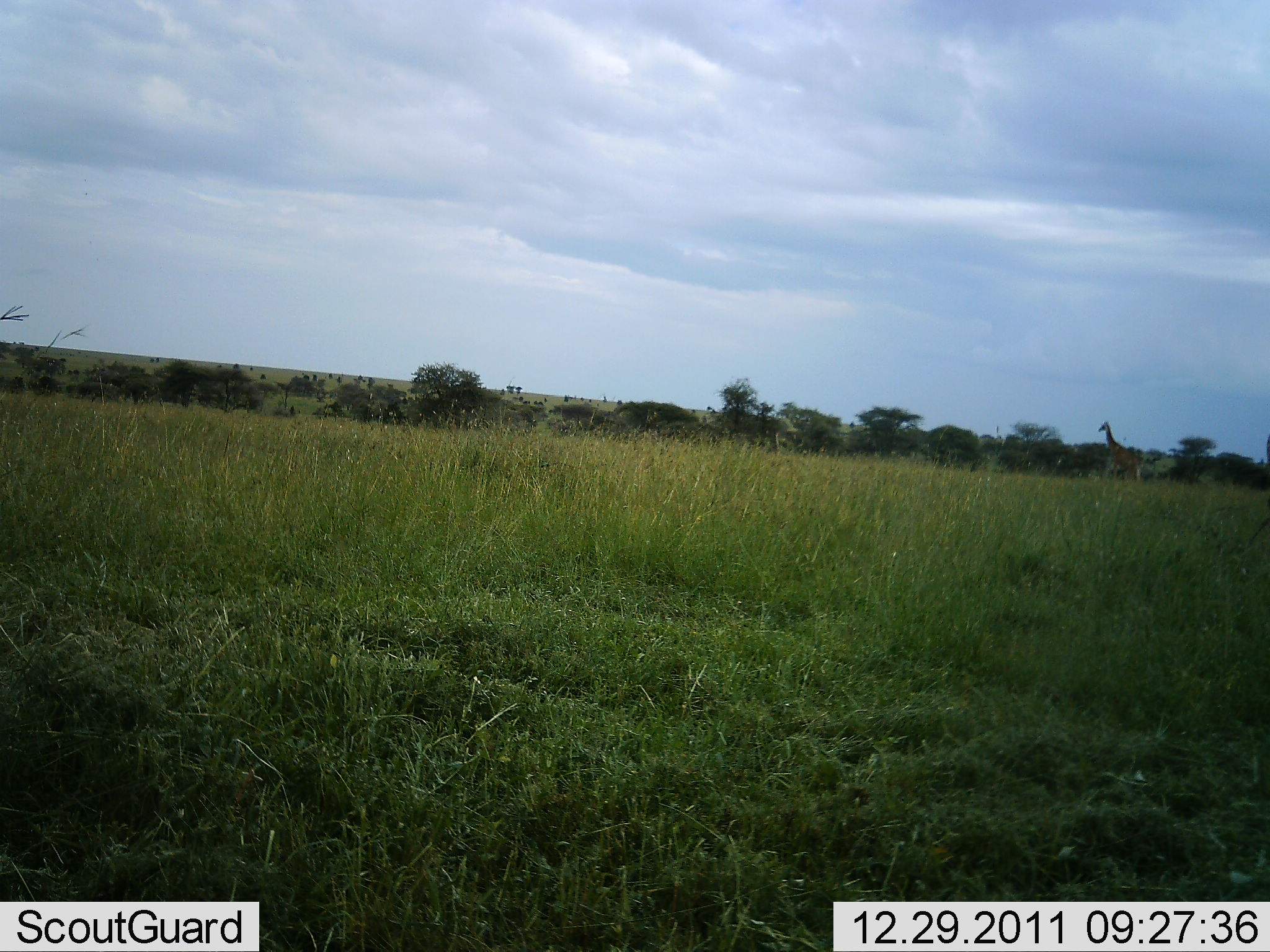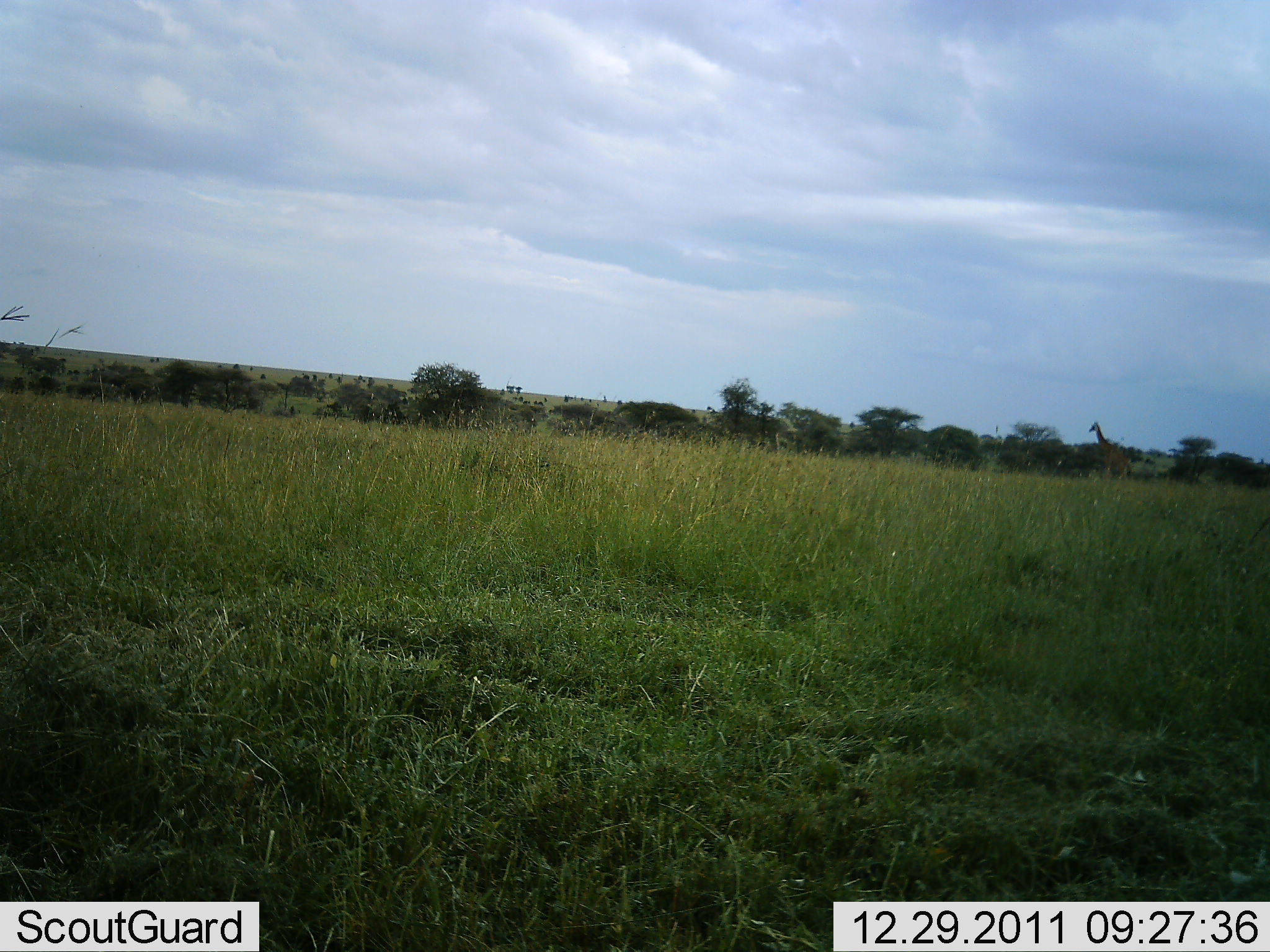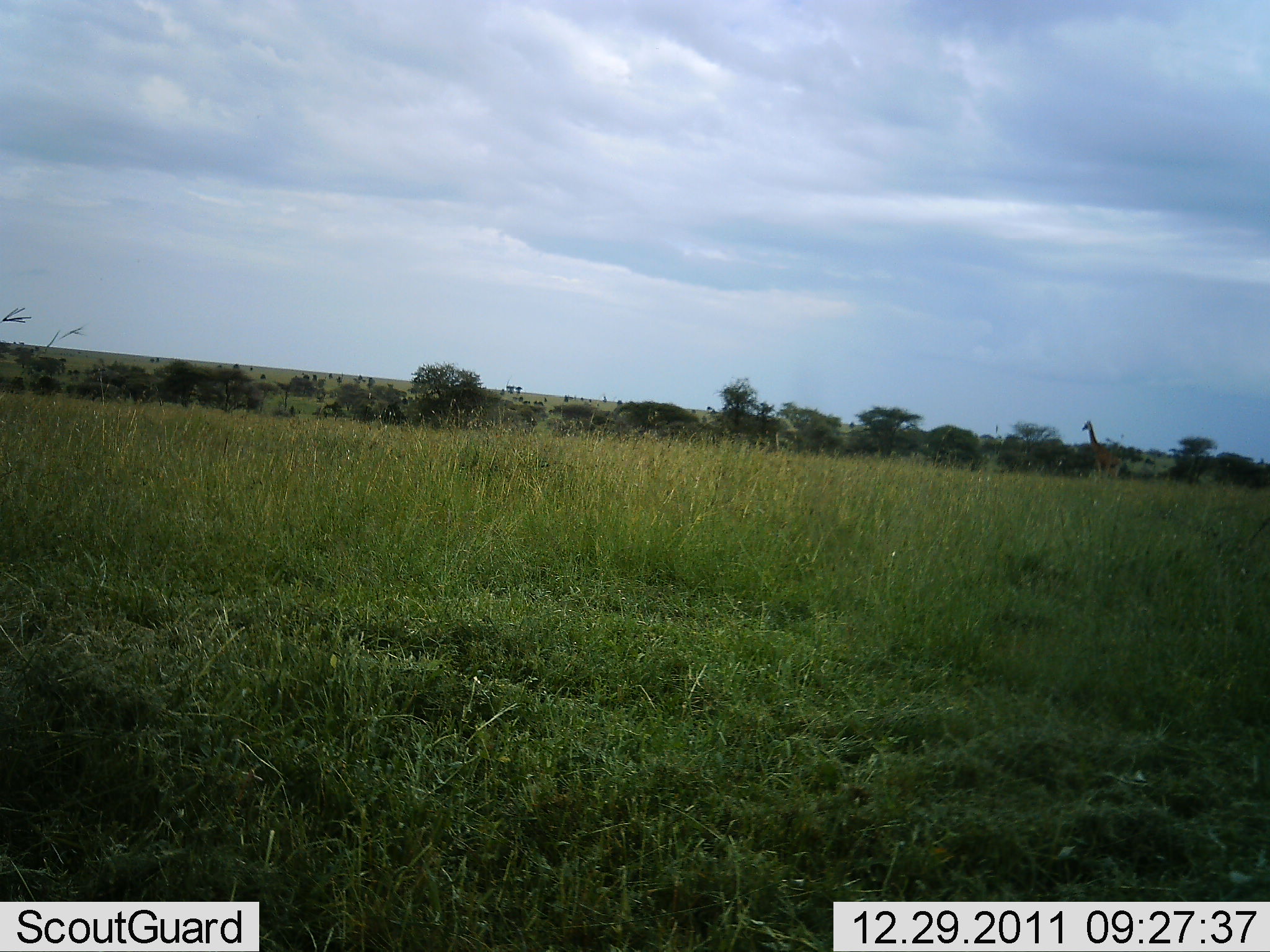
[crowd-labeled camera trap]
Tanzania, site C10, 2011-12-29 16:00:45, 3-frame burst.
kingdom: Animalia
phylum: Chordata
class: Mammalia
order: Artiodactyla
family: Giraffidae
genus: Giraffa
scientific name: Giraffa camelopardalis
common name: giraffe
Giraffe (Giraffa camelopardalis), count 1. Behavior (volunteer vote fractions): standing 6%, resting 0%, moving 97%, interacting 0%. Young present (vote fraction): 0%. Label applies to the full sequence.